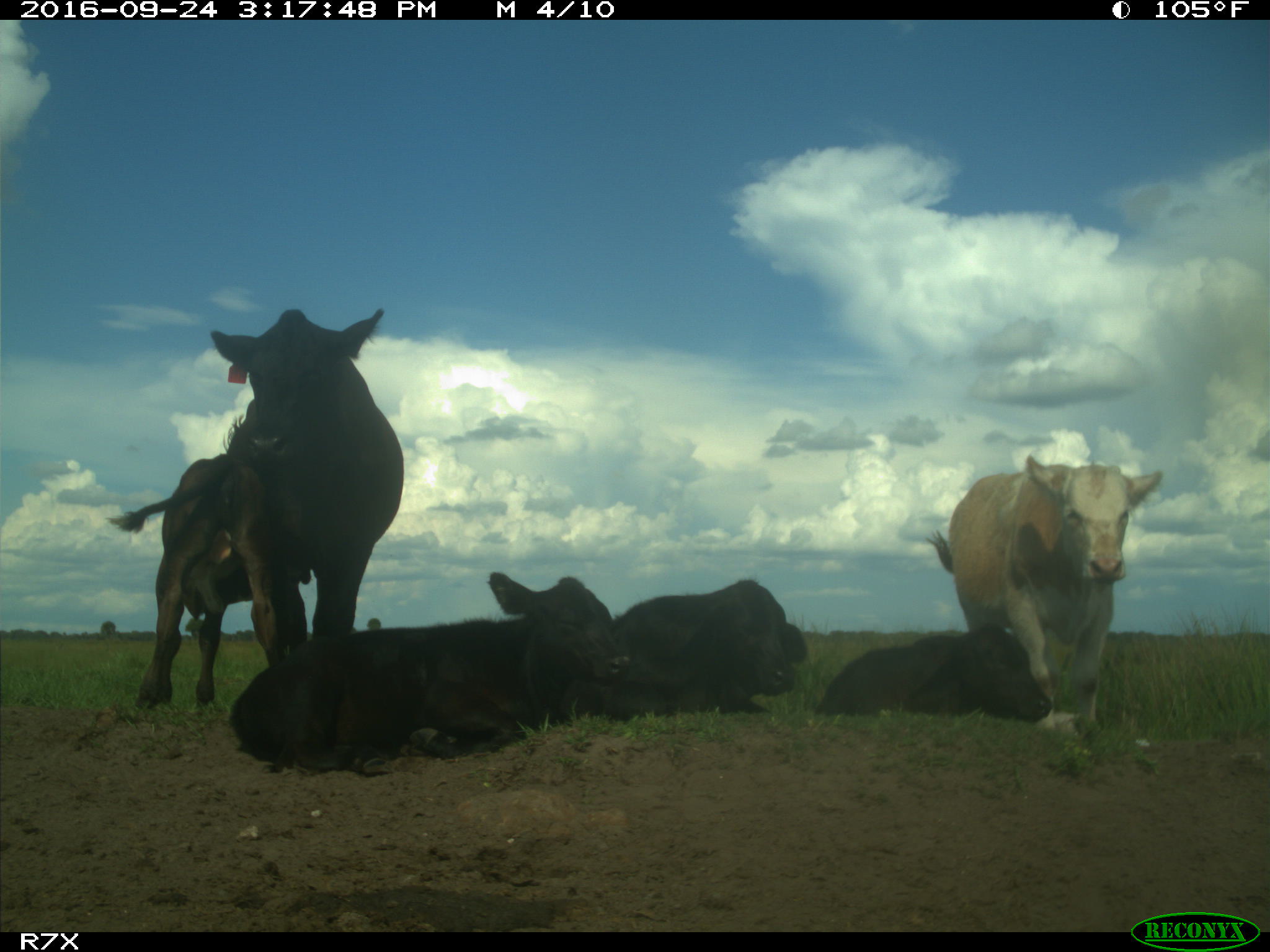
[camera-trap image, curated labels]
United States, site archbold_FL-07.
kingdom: Animalia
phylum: Chordata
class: Mammalia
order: Artiodactyla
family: Bovidae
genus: Bos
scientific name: Bos taurus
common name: domestic cow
Bos taurus (domestic cow).